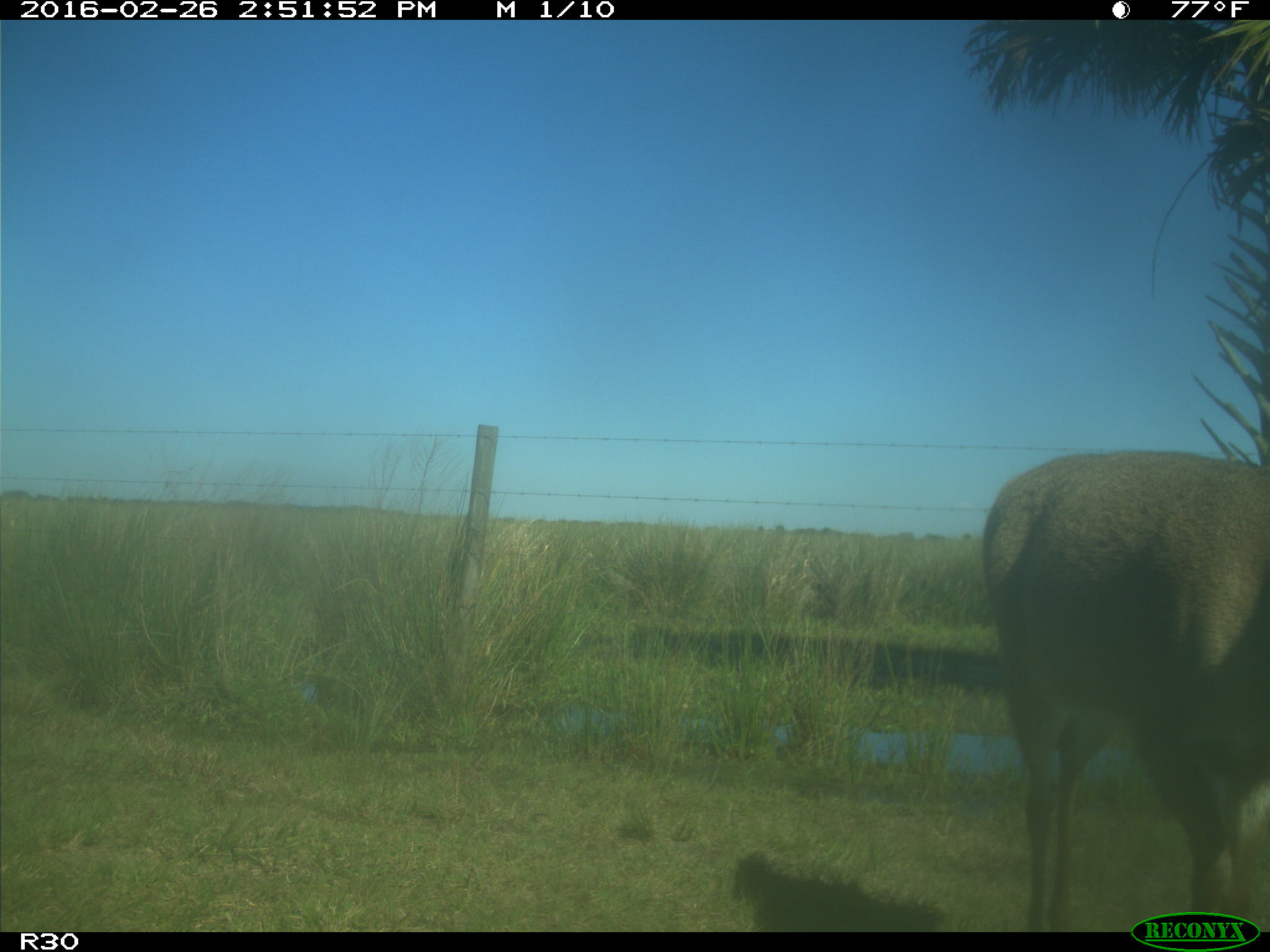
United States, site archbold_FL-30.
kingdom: Animalia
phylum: Chordata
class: Mammalia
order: Artiodactyla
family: Cervidae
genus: Odocoileus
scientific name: Odocoileus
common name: deer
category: unidentified deer